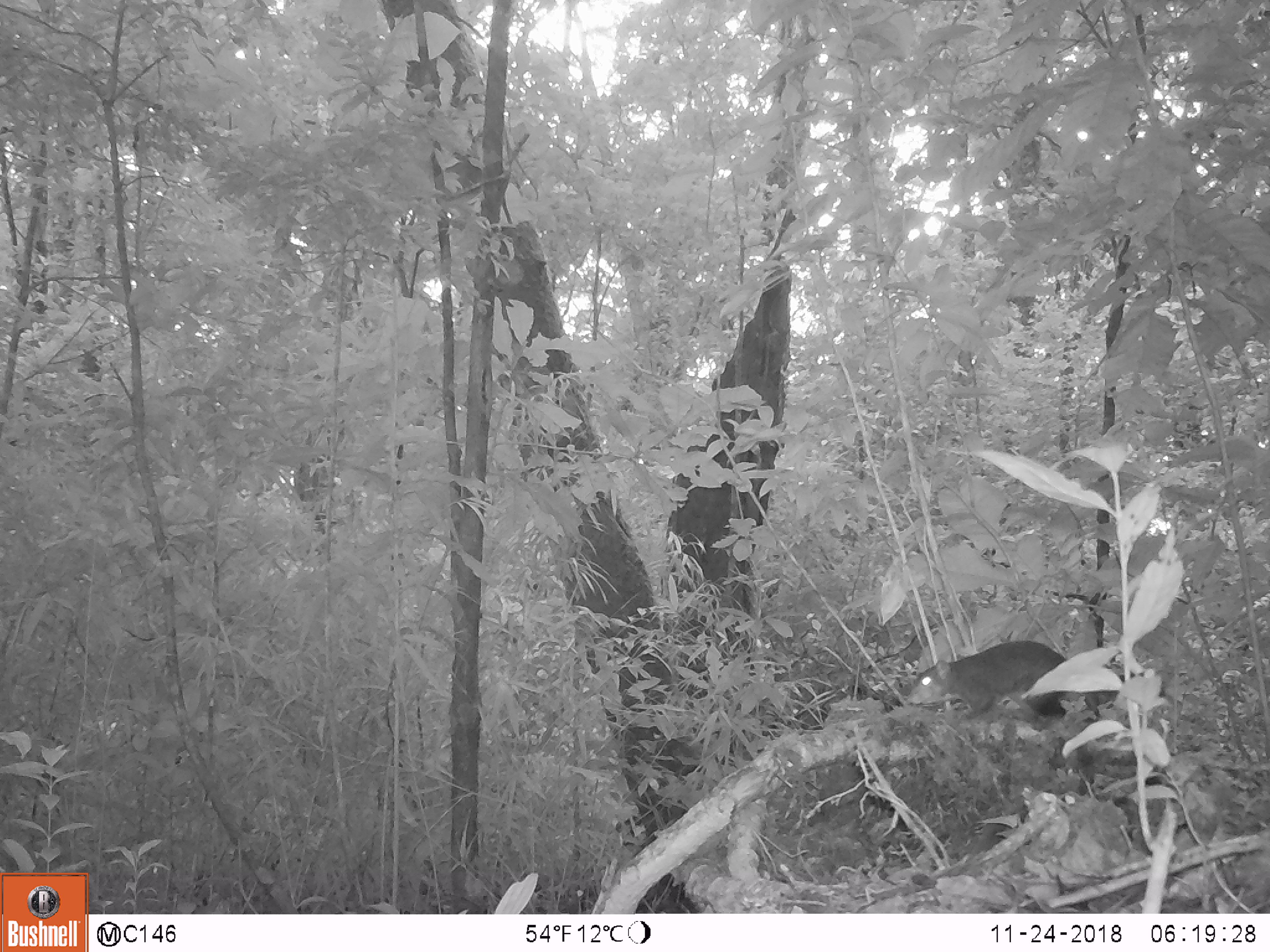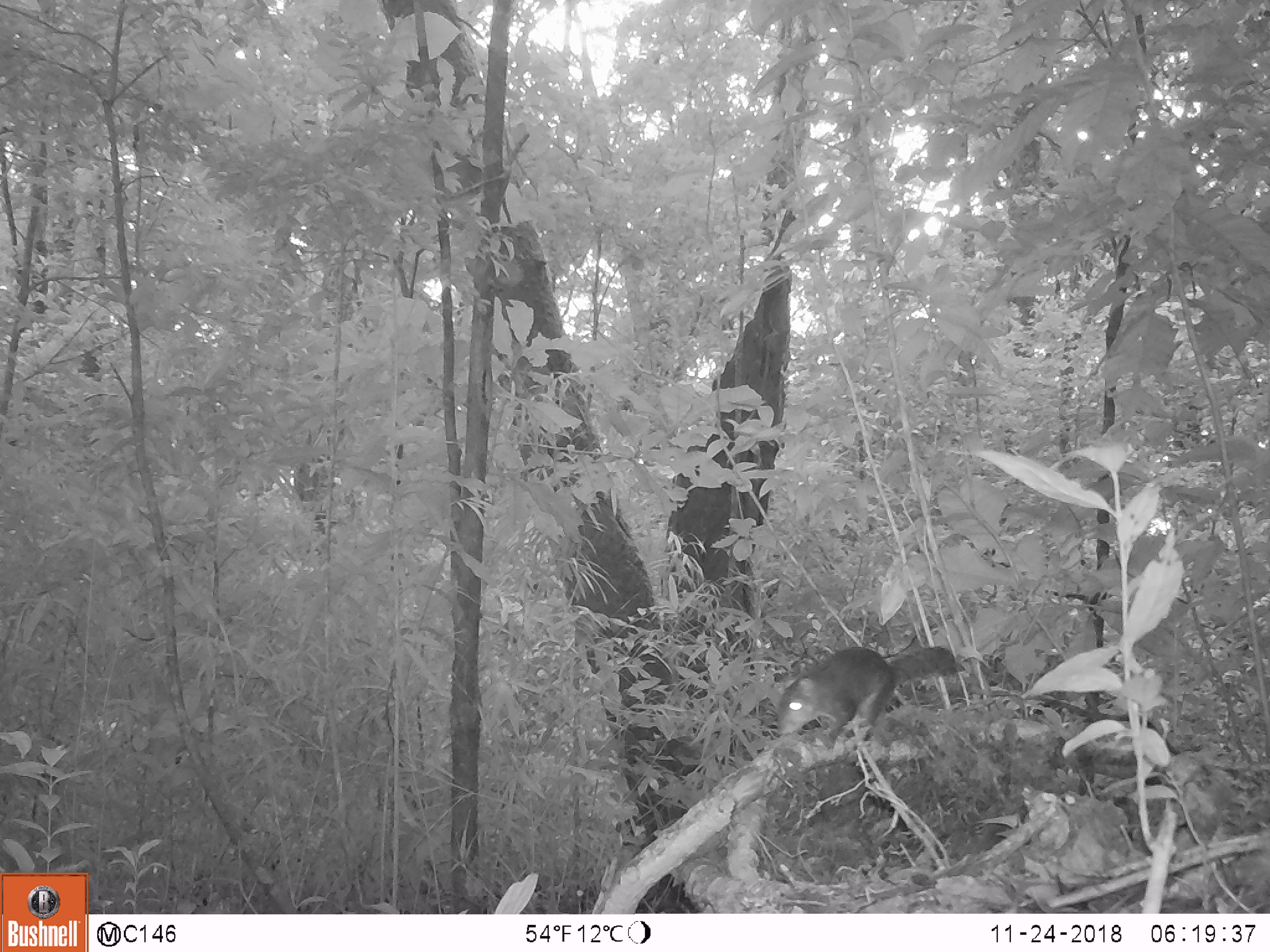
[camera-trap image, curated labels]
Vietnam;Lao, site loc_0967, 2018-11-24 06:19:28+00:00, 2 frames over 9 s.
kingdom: Animalia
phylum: Chordata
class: Mammalia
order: Rodentia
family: Sciuridae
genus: Dremomys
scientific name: Dremomys rufigenis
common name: red-cheeked squirrel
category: red cheeked squirrel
Red cheeked squirrel (red-cheeked squirrel) (Dremomys rufigenis). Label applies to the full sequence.